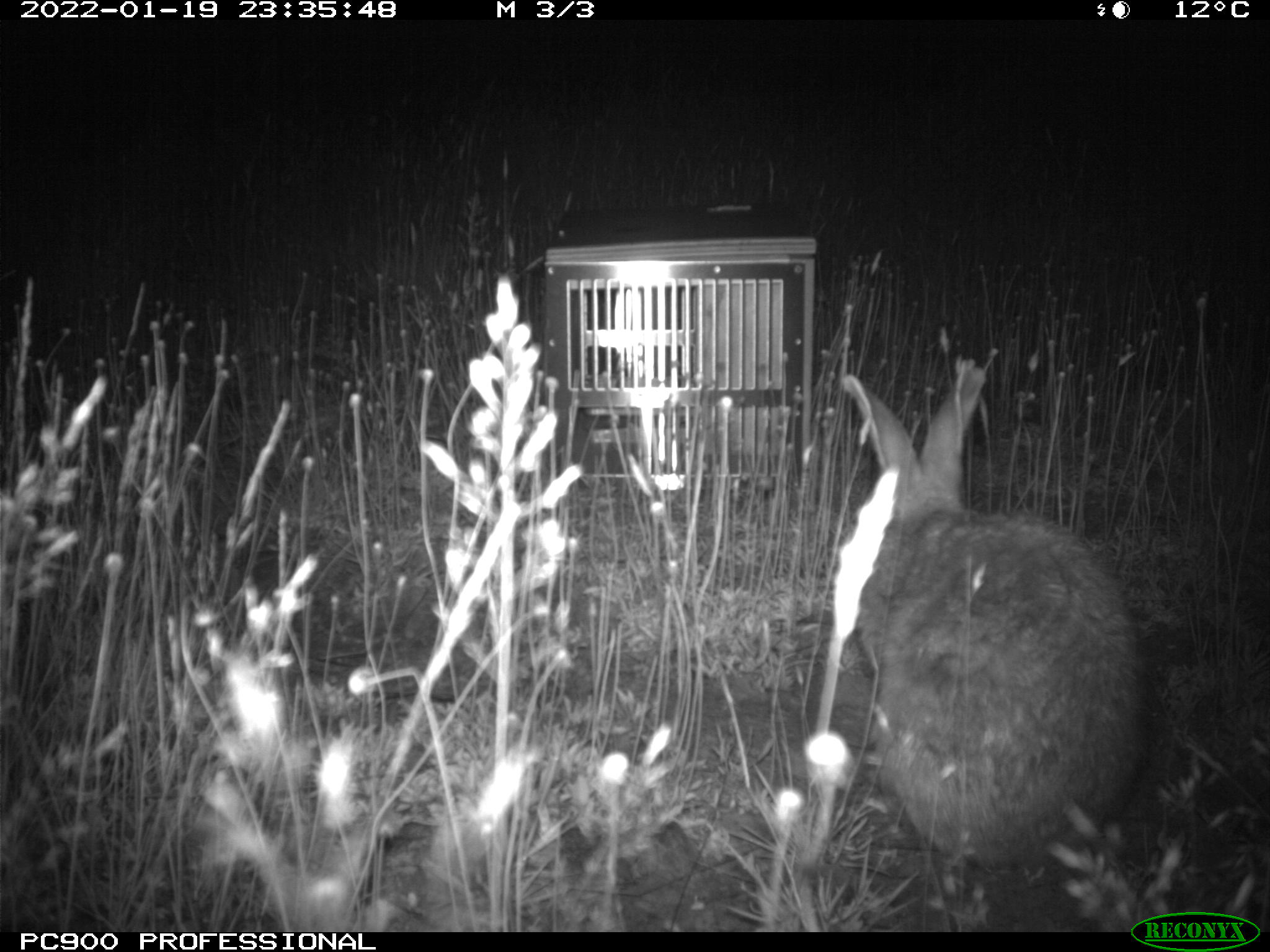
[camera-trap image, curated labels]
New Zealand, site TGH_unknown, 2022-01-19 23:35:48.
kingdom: Animalia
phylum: Chordata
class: Mammalia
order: Lagomorpha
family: Leporidae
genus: Oryctolagus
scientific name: Oryctolagus cuniculus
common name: european rabbit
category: rabbit